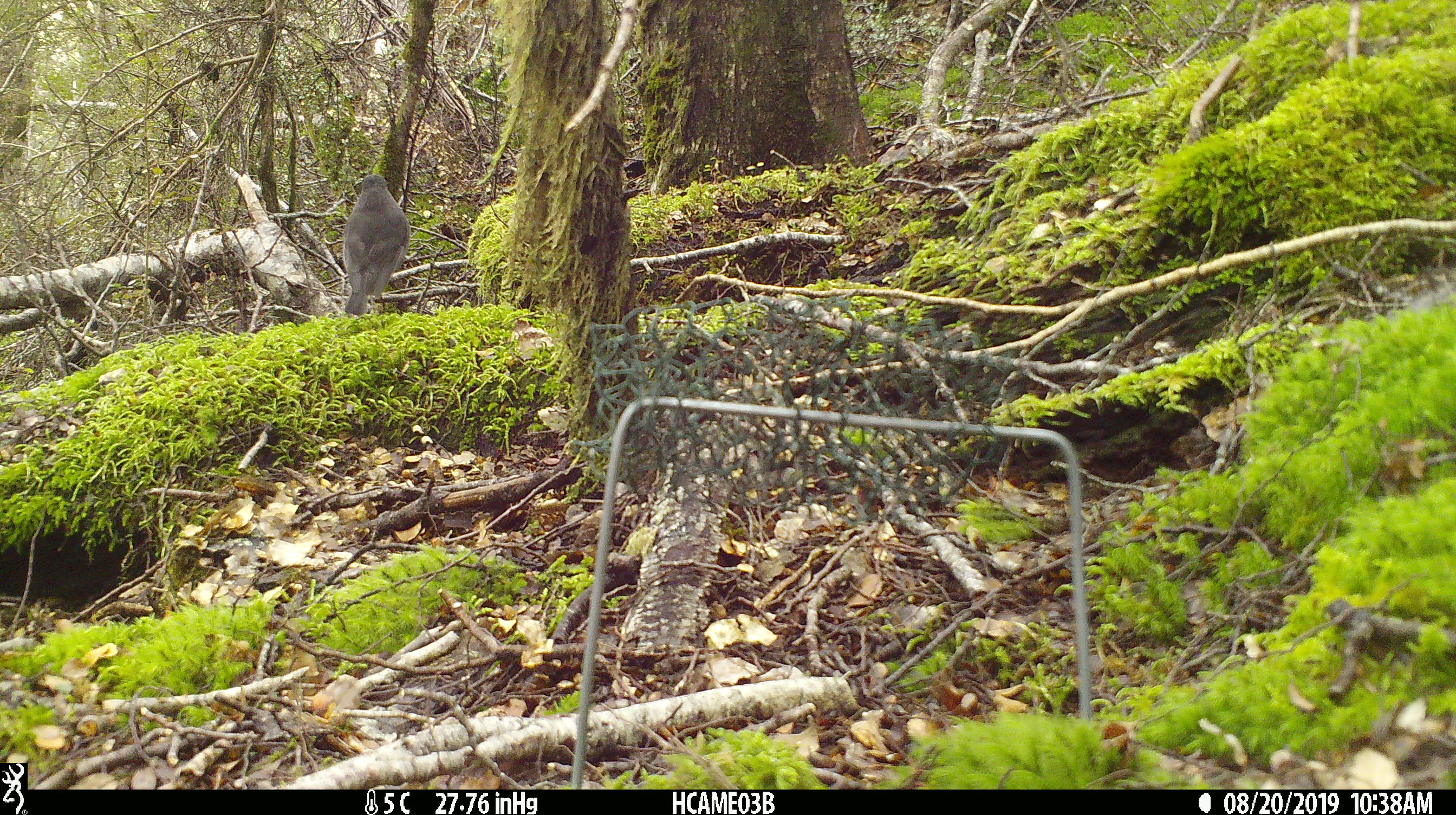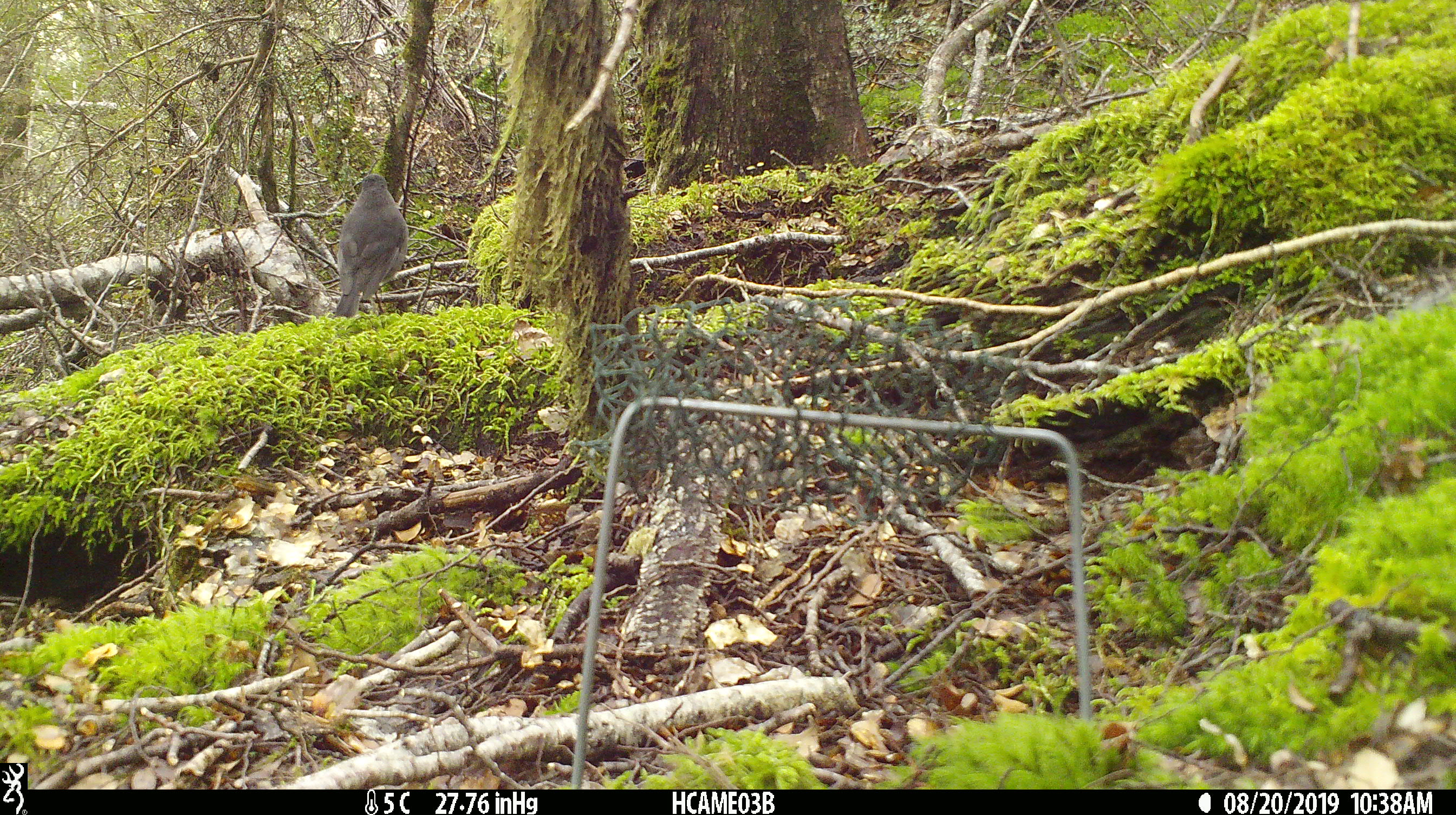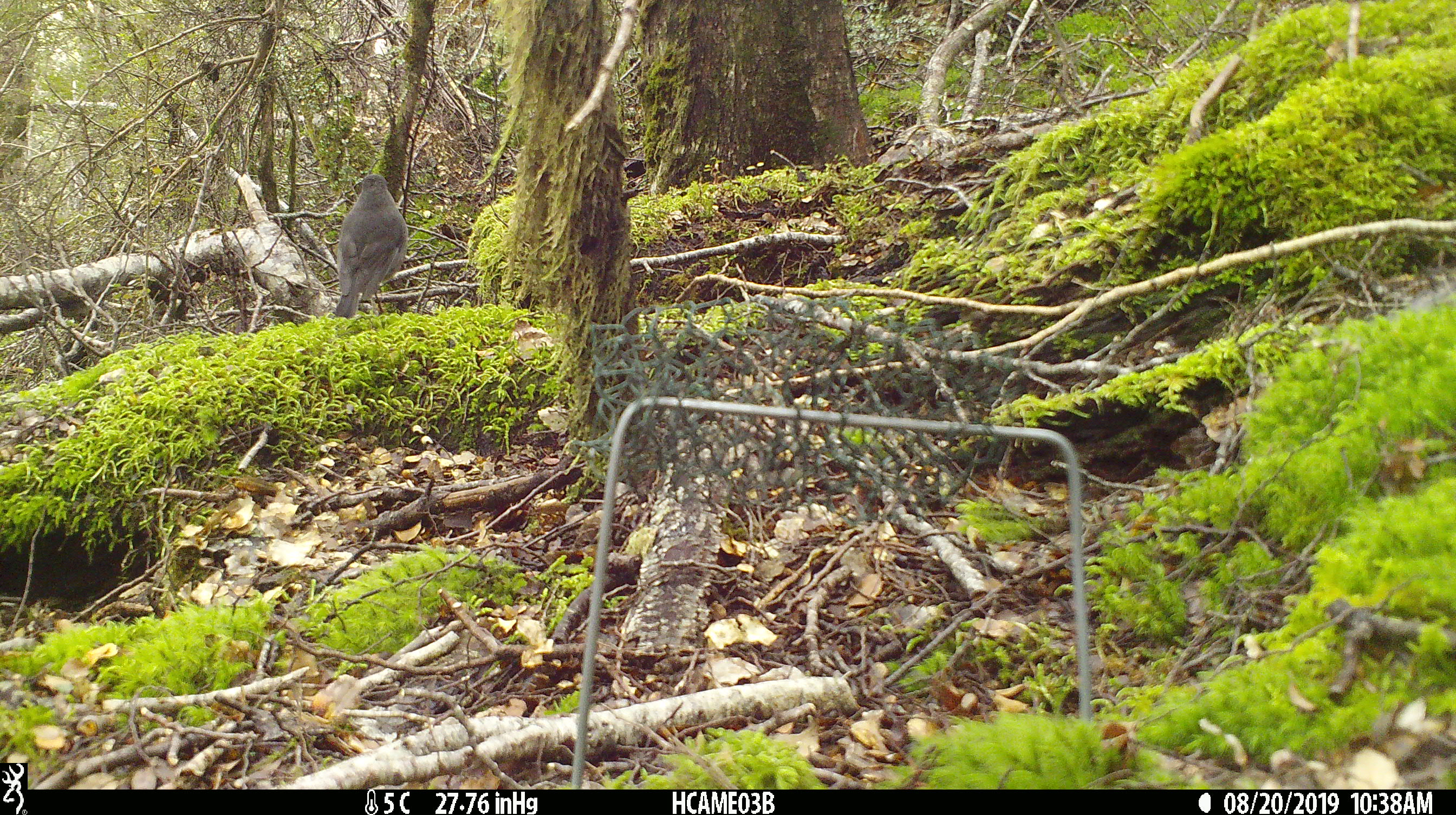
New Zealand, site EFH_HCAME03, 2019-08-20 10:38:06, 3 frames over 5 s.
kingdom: Animalia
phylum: Chordata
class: Aves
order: Passeriformes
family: Turdidae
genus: Turdus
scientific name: Turdus merula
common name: eurasian blackbird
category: blackbird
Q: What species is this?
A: Blackbird (eurasian blackbird) (Turdus merula).